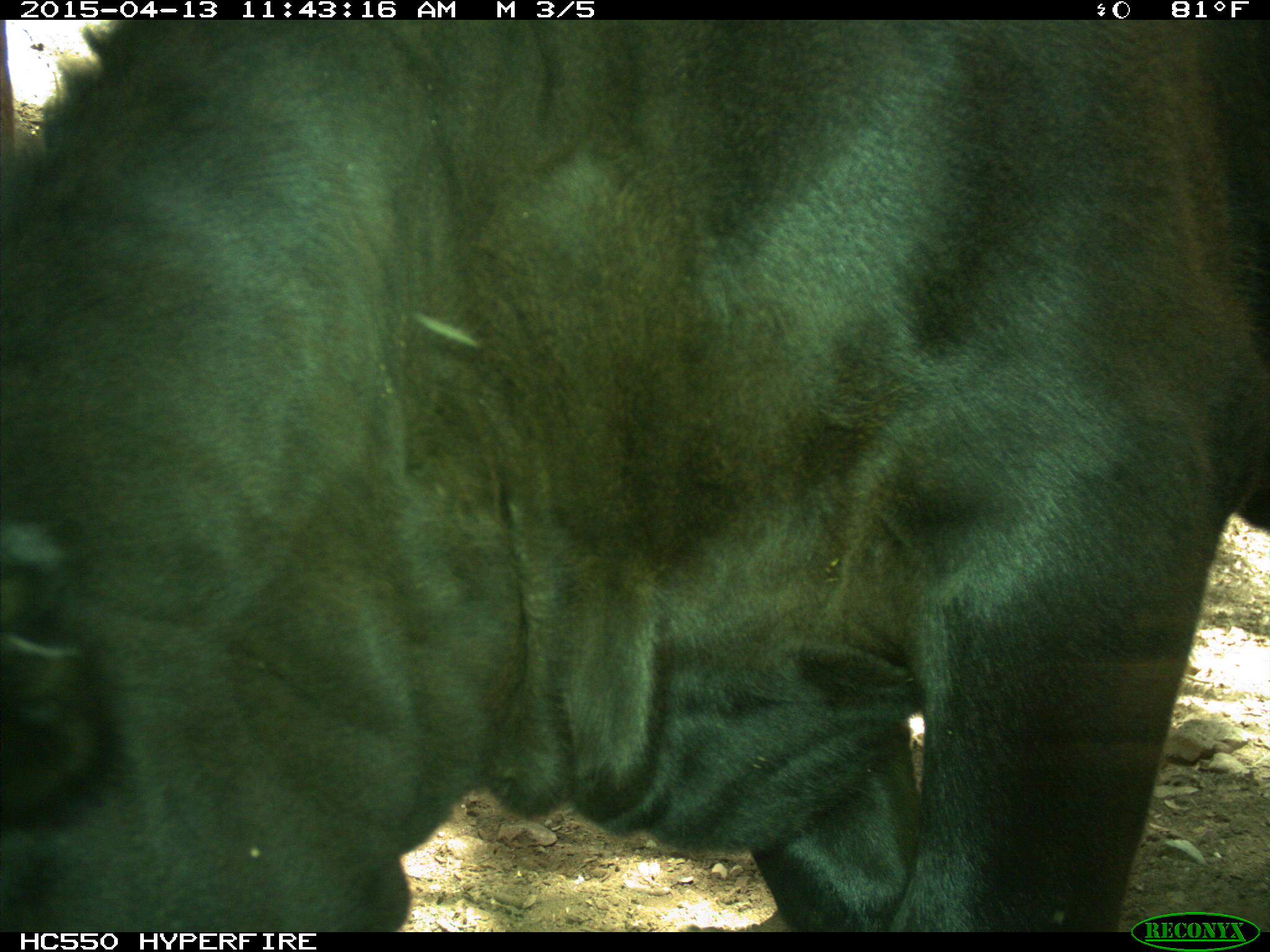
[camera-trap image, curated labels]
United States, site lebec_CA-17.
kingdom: Animalia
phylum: Chordata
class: Mammalia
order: Artiodactyla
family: Bovidae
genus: Bos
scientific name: Bos taurus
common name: domestic cow